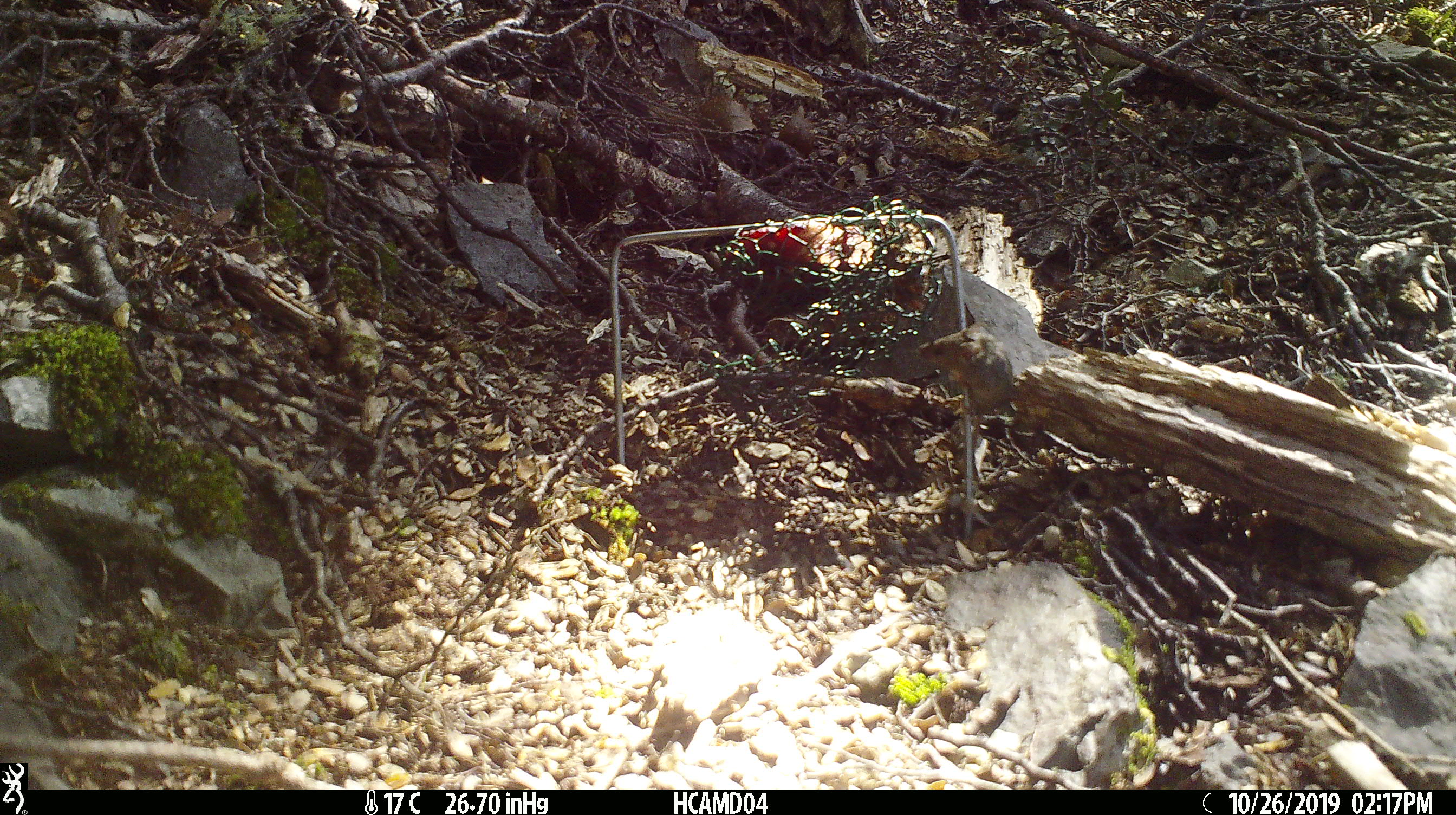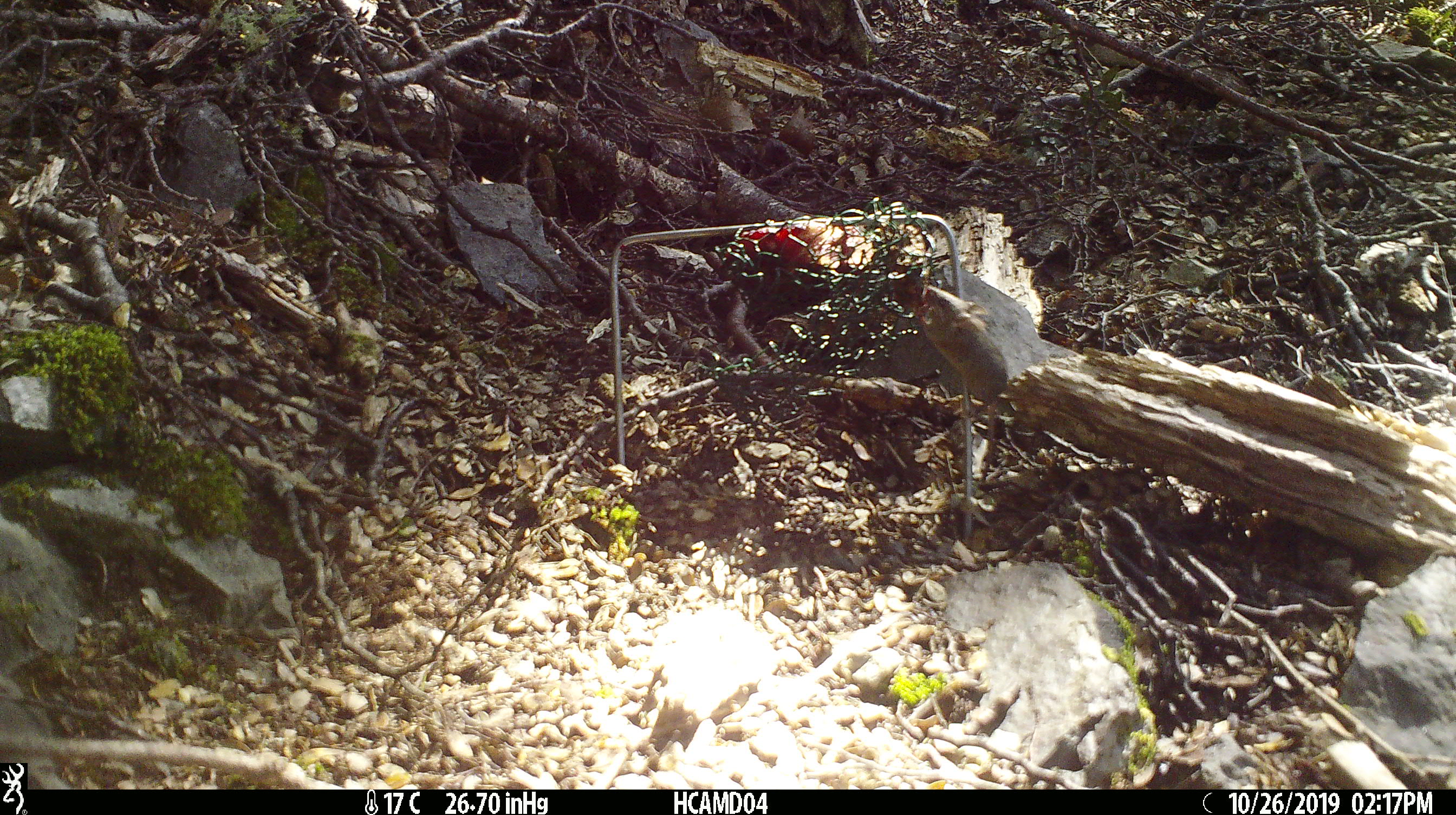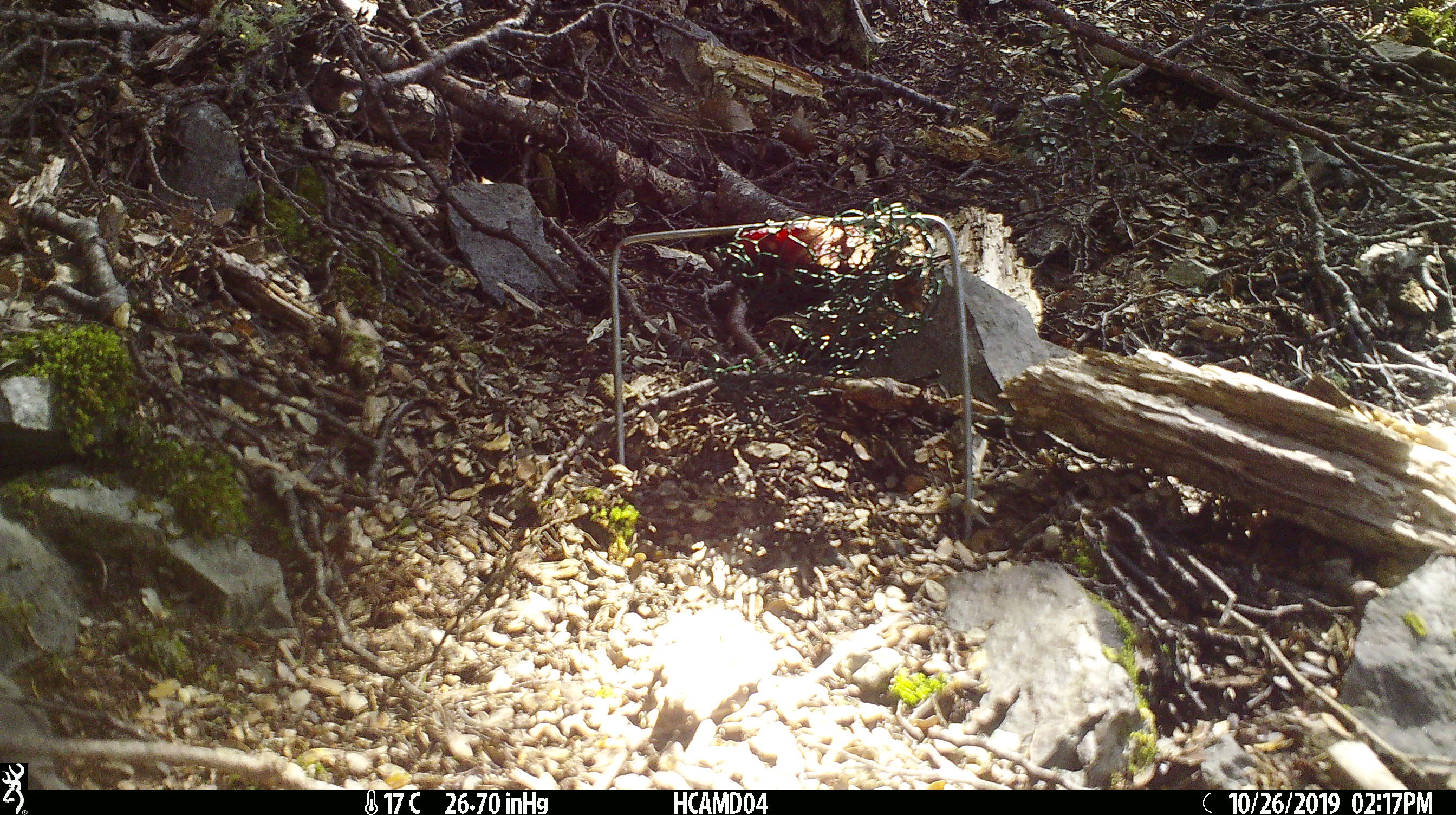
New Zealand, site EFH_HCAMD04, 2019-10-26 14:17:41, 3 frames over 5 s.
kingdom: Animalia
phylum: Chordata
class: Mammalia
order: Rodentia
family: Muridae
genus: Mus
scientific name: Mus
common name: mouse